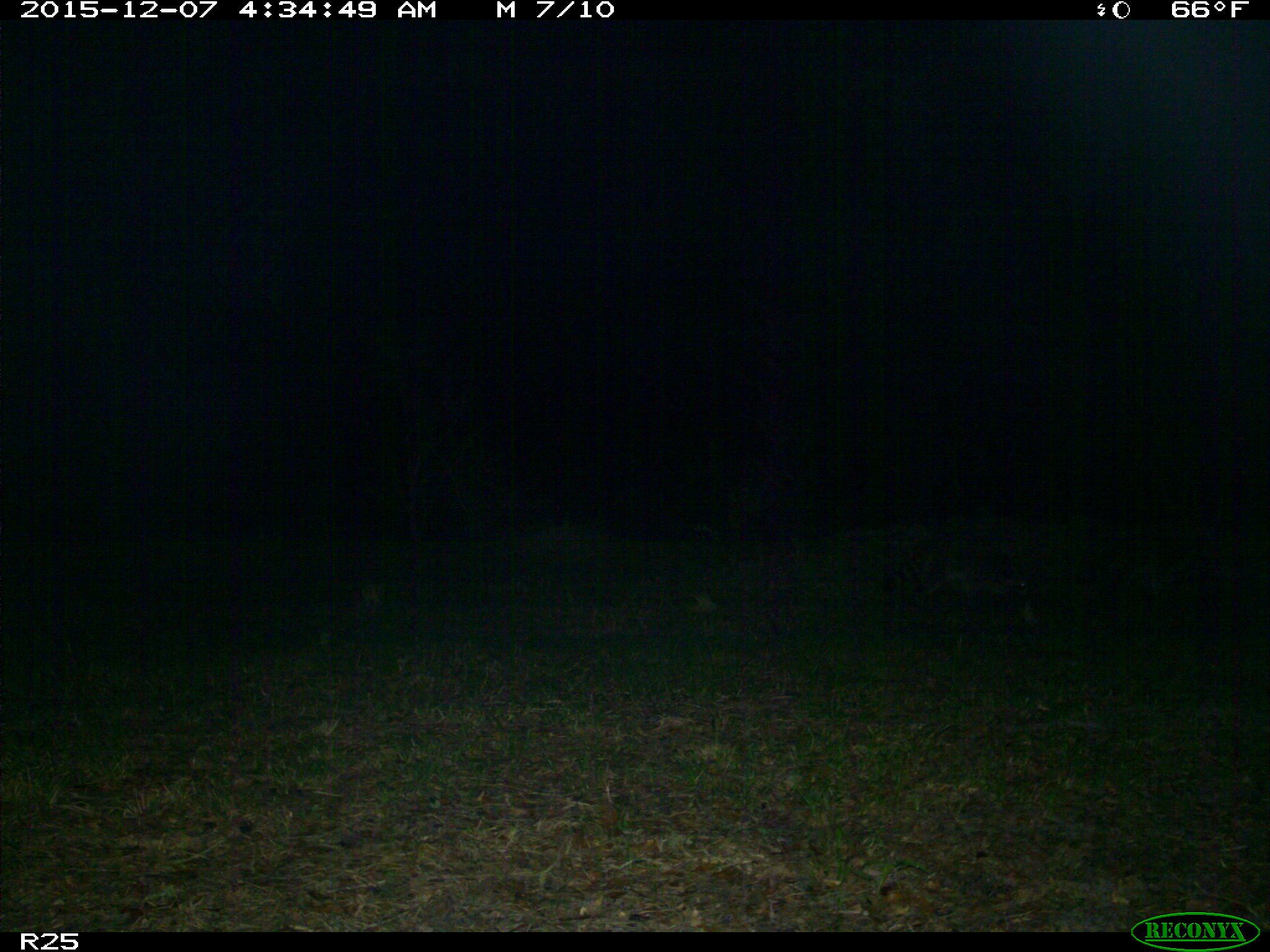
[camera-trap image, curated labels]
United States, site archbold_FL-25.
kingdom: Animalia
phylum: Chordata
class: Mammalia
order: Carnivora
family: Procyonidae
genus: Procyon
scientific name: Procyon lotor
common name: common raccoon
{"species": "Procyon lotor (common raccoon)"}